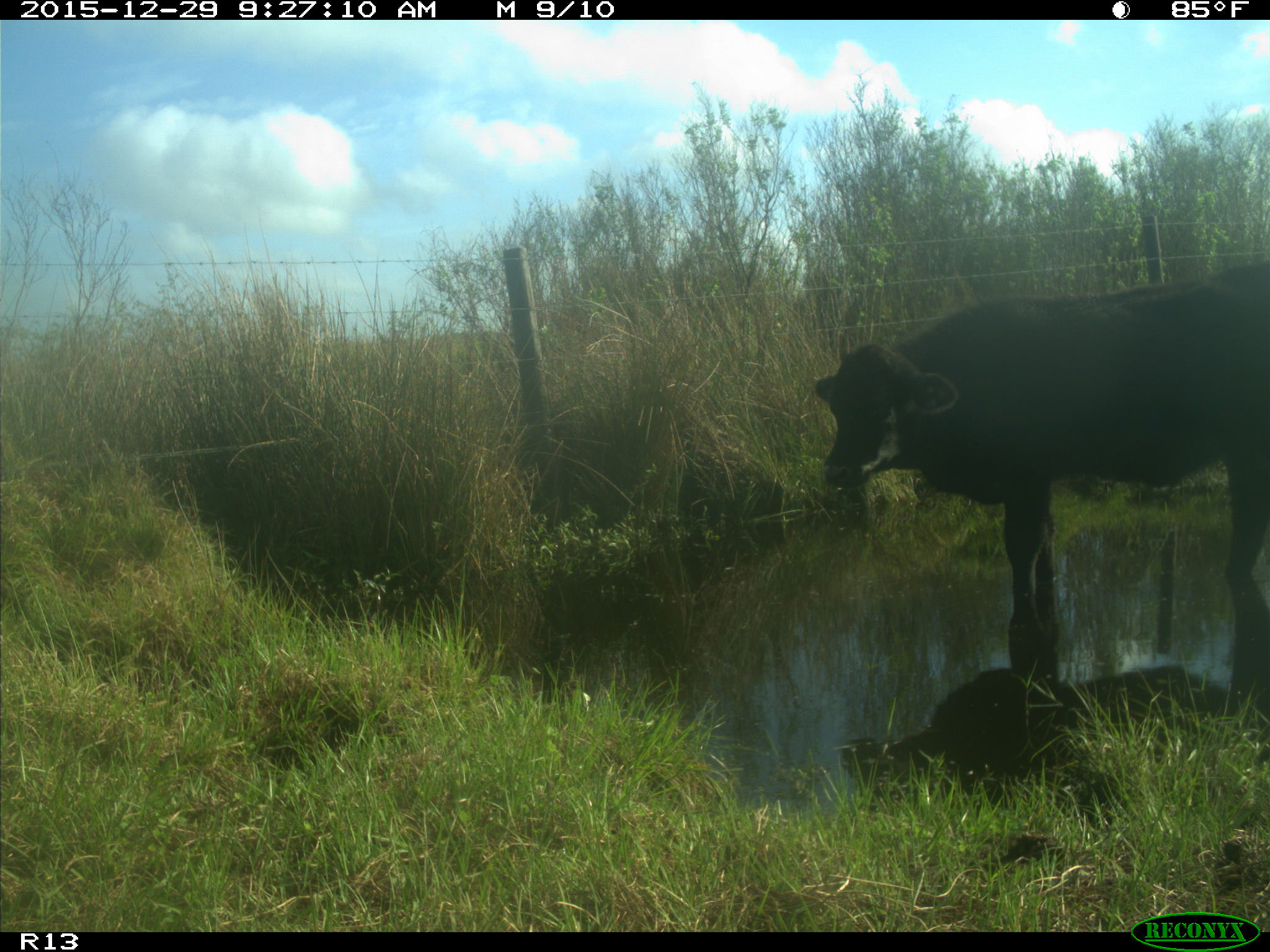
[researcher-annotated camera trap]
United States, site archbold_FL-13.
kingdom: Animalia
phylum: Chordata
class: Mammalia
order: Artiodactyla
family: Bovidae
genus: Bos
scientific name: Bos taurus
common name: domestic cow